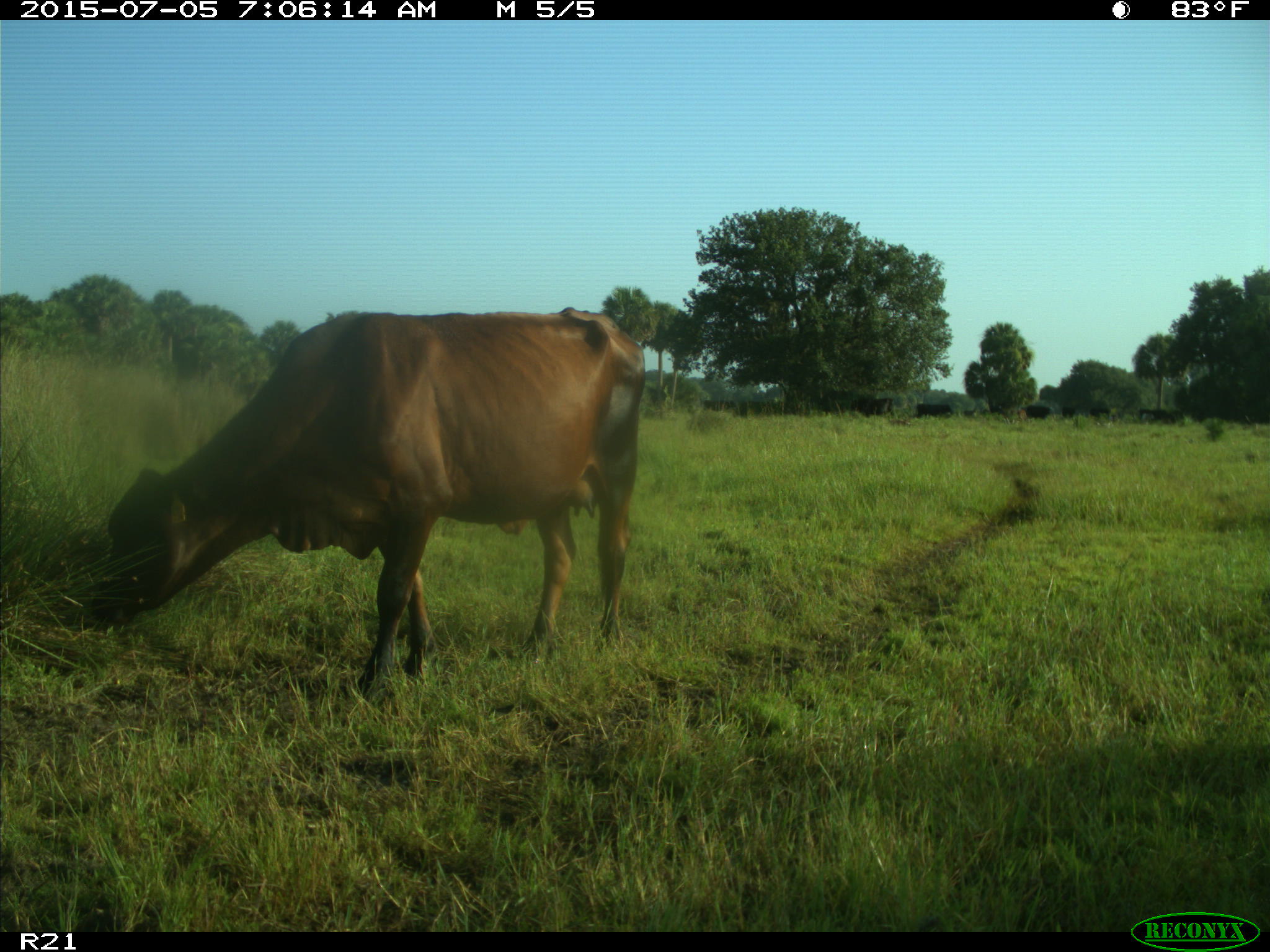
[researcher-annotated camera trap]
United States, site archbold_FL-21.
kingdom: Animalia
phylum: Chordata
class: Mammalia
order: Artiodactyla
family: Bovidae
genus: Bos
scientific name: Bos taurus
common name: domestic cow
Bos taurus (domestic cow).